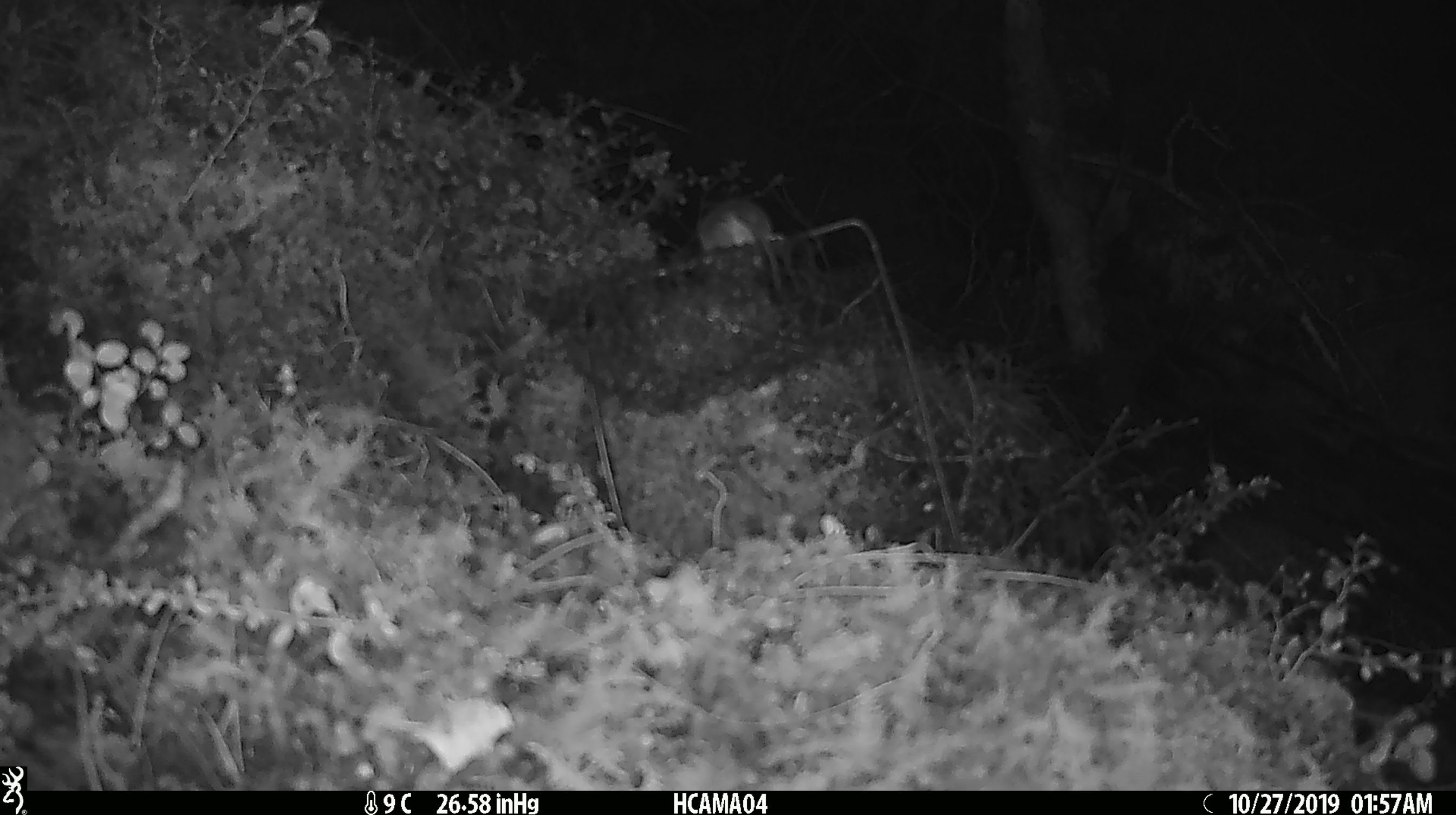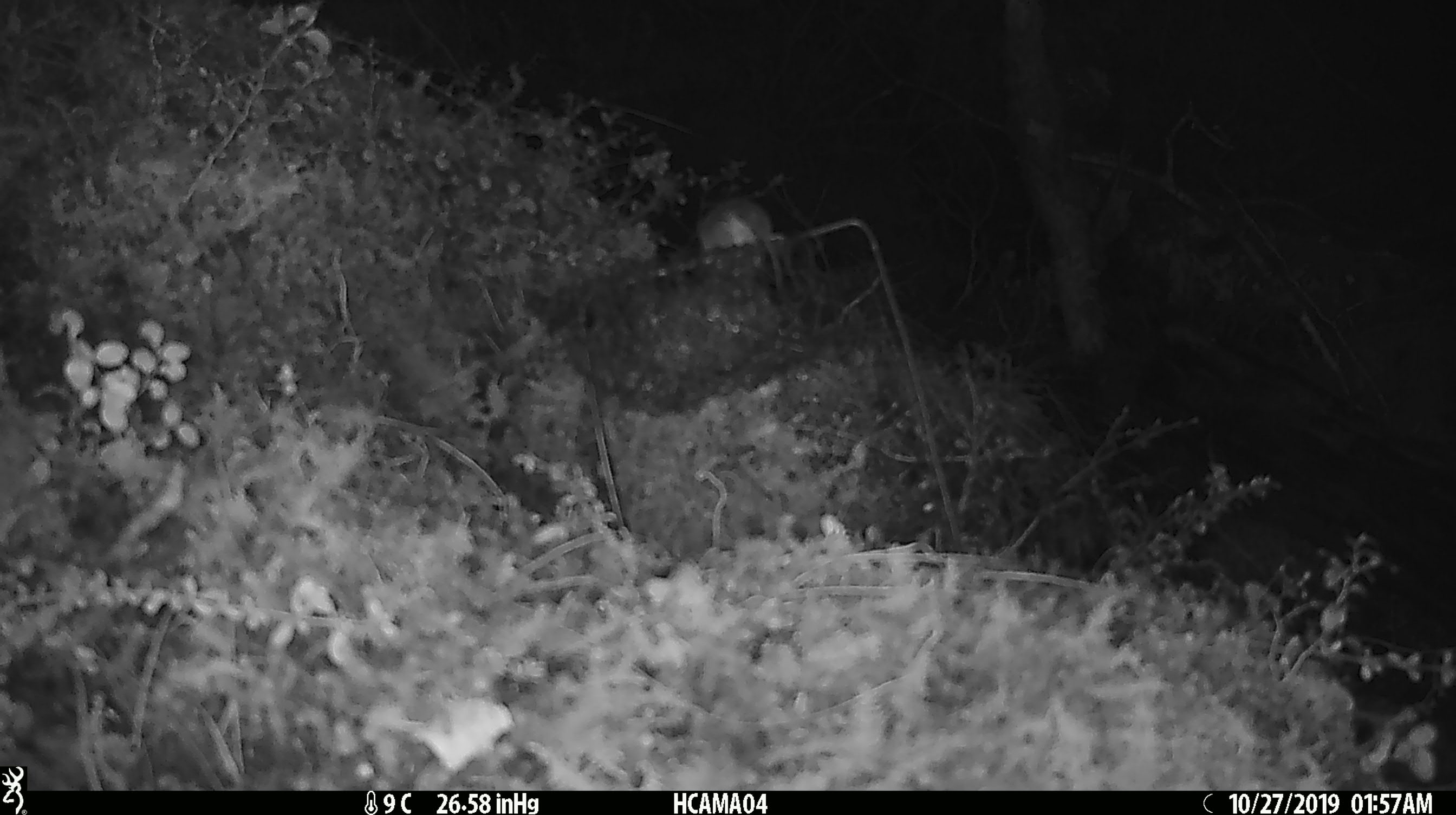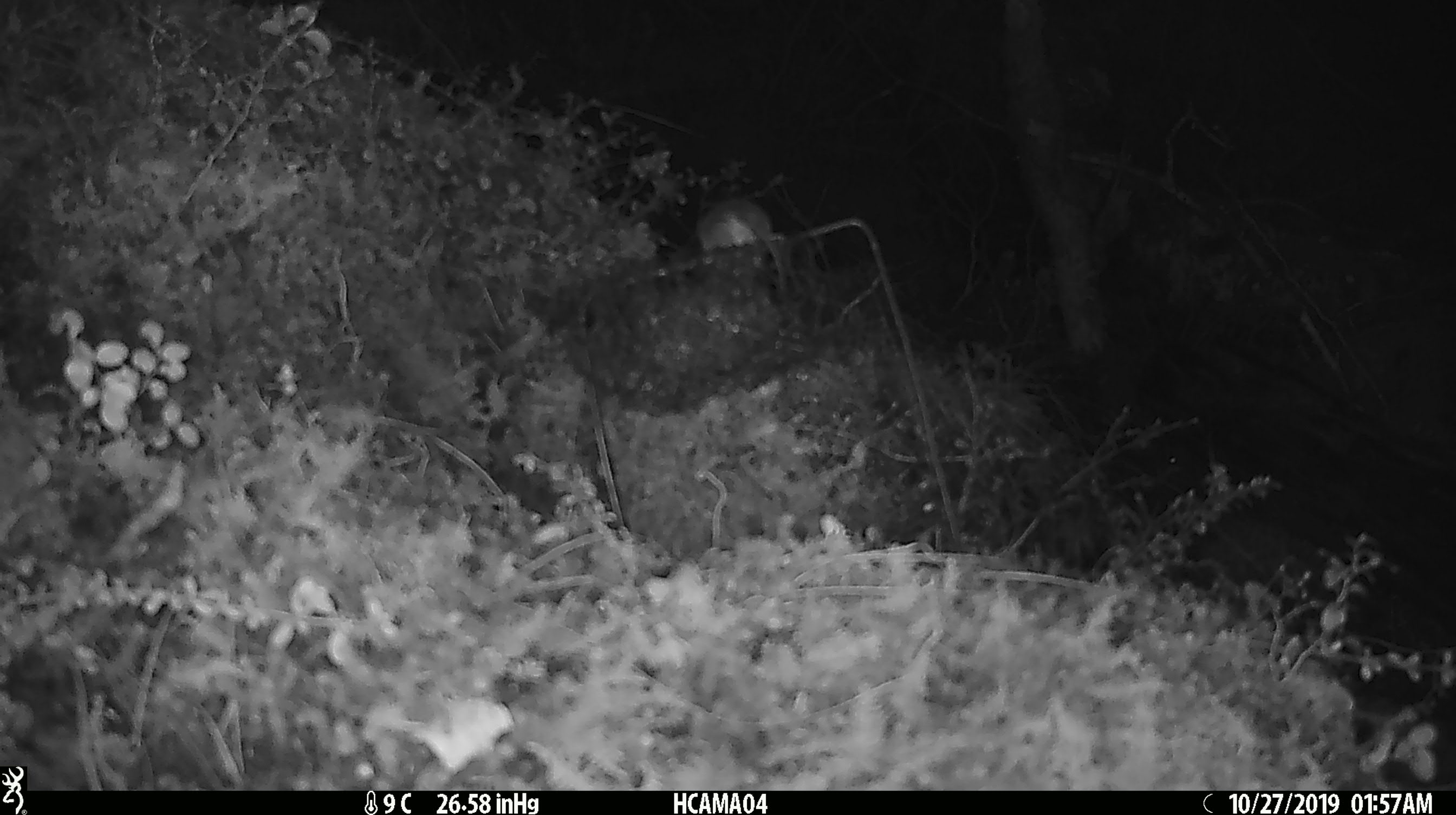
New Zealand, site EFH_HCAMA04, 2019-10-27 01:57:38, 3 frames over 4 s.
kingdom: Animalia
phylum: Chordata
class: Mammalia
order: Rodentia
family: Muridae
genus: Mus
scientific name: Mus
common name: mouse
Mouse (Mus).